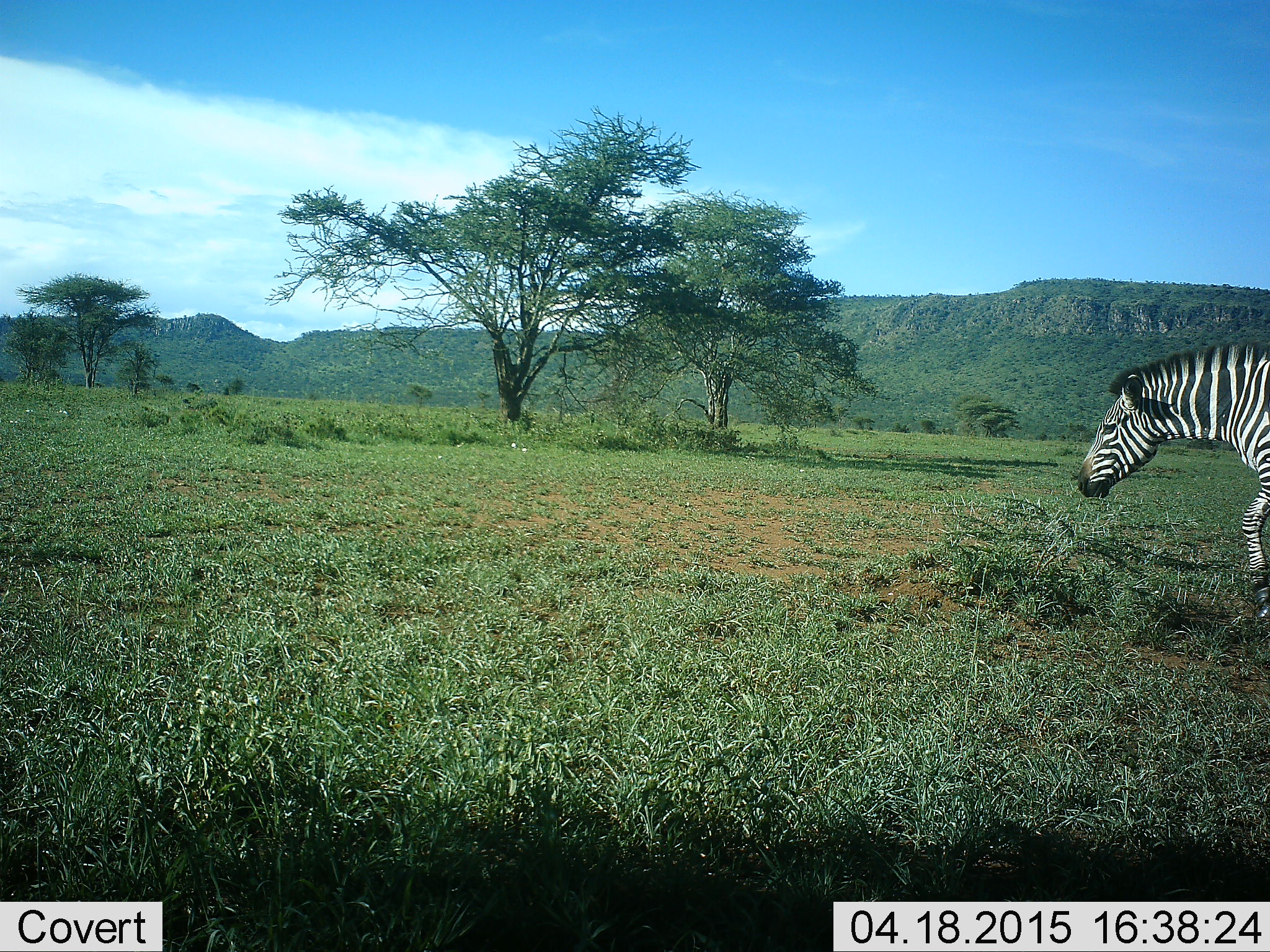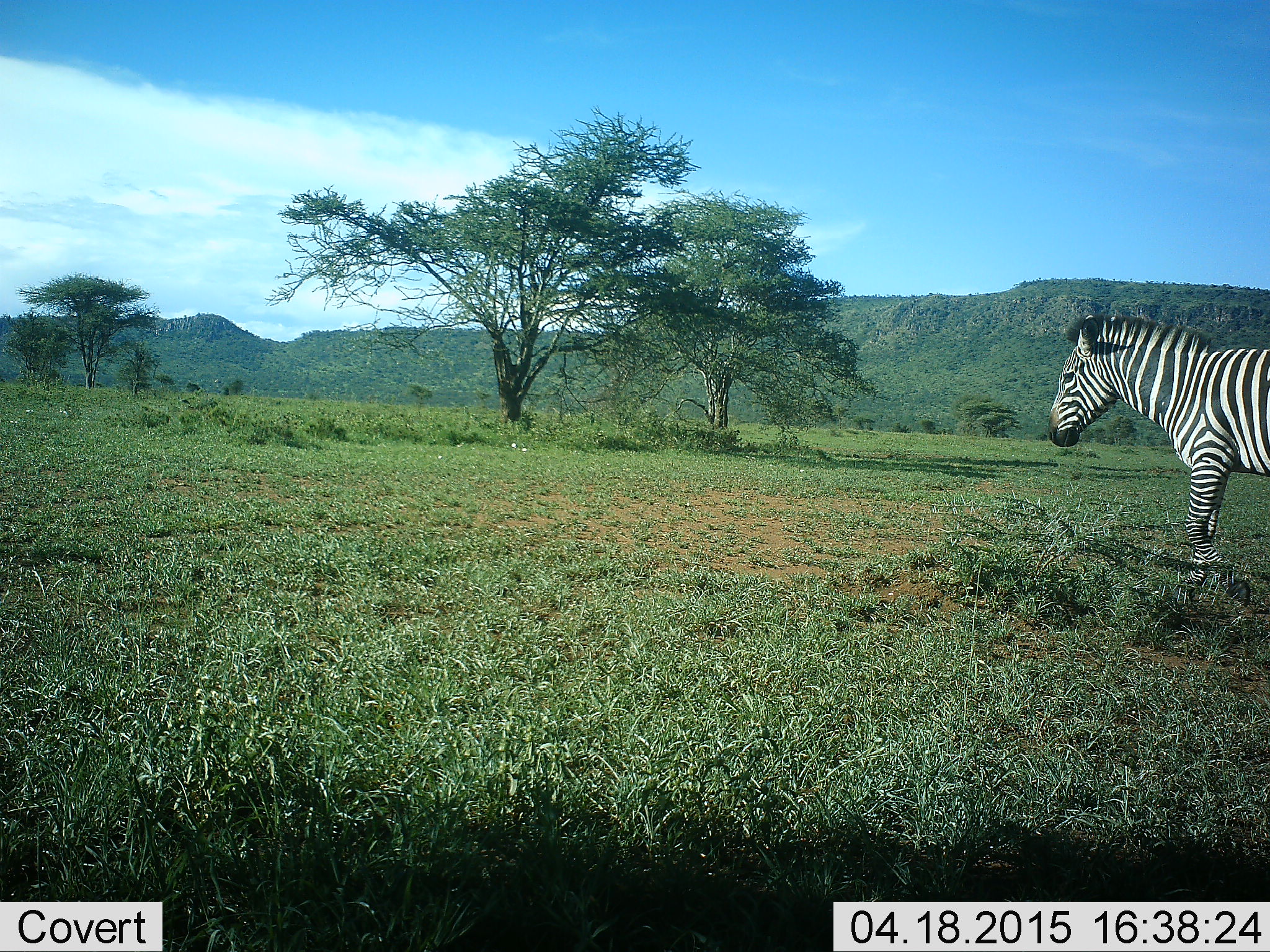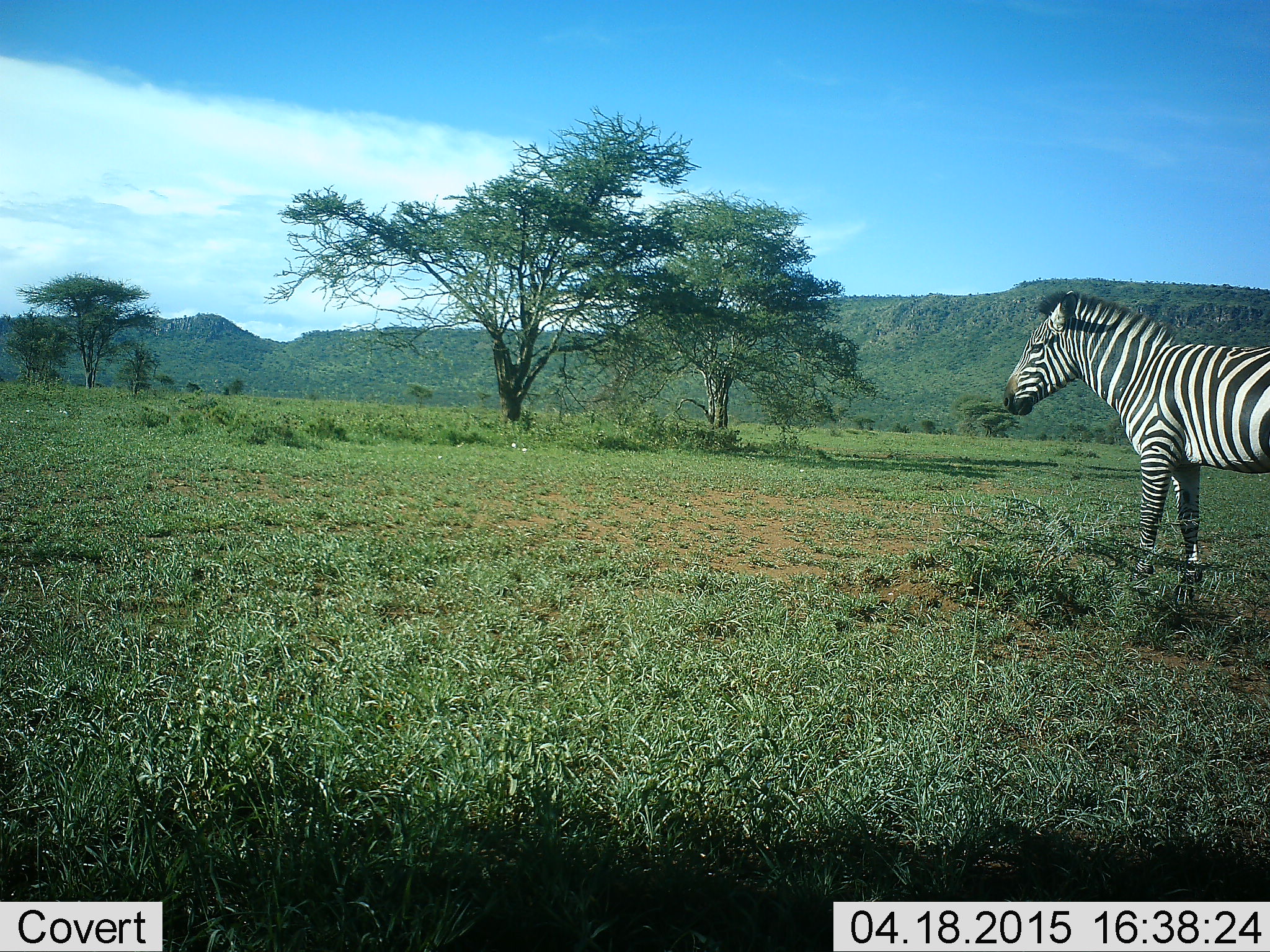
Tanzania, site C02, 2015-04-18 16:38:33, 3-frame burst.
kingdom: Animalia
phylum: Chordata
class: Mammalia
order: Perissodactyla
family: Equidae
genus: Equus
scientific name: Equus quagga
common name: plains zebra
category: zebra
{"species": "zebra (plains zebra) (Equus quagga)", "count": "1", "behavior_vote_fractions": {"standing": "40%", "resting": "0%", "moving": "60%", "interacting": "0%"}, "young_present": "0%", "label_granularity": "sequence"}